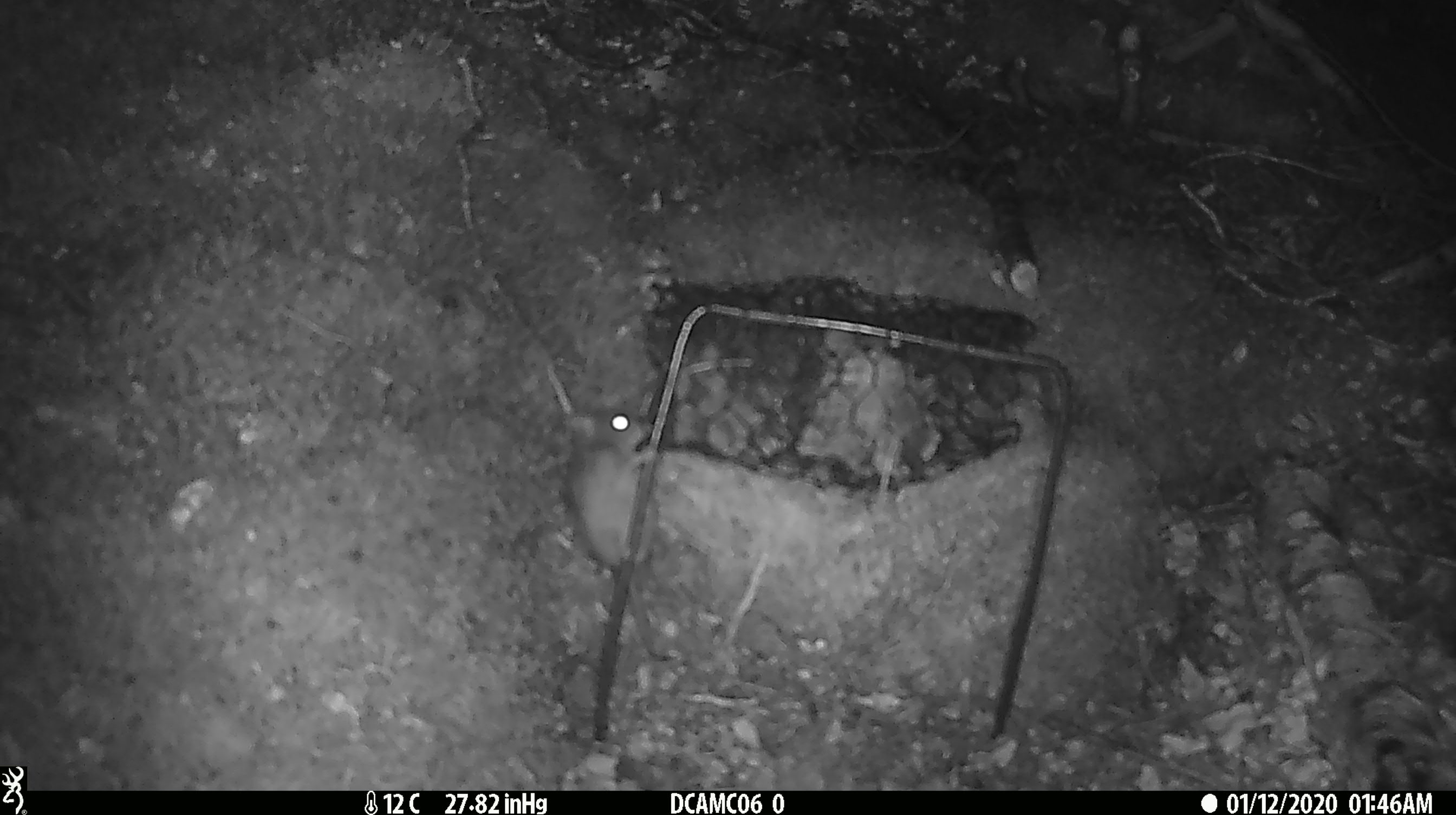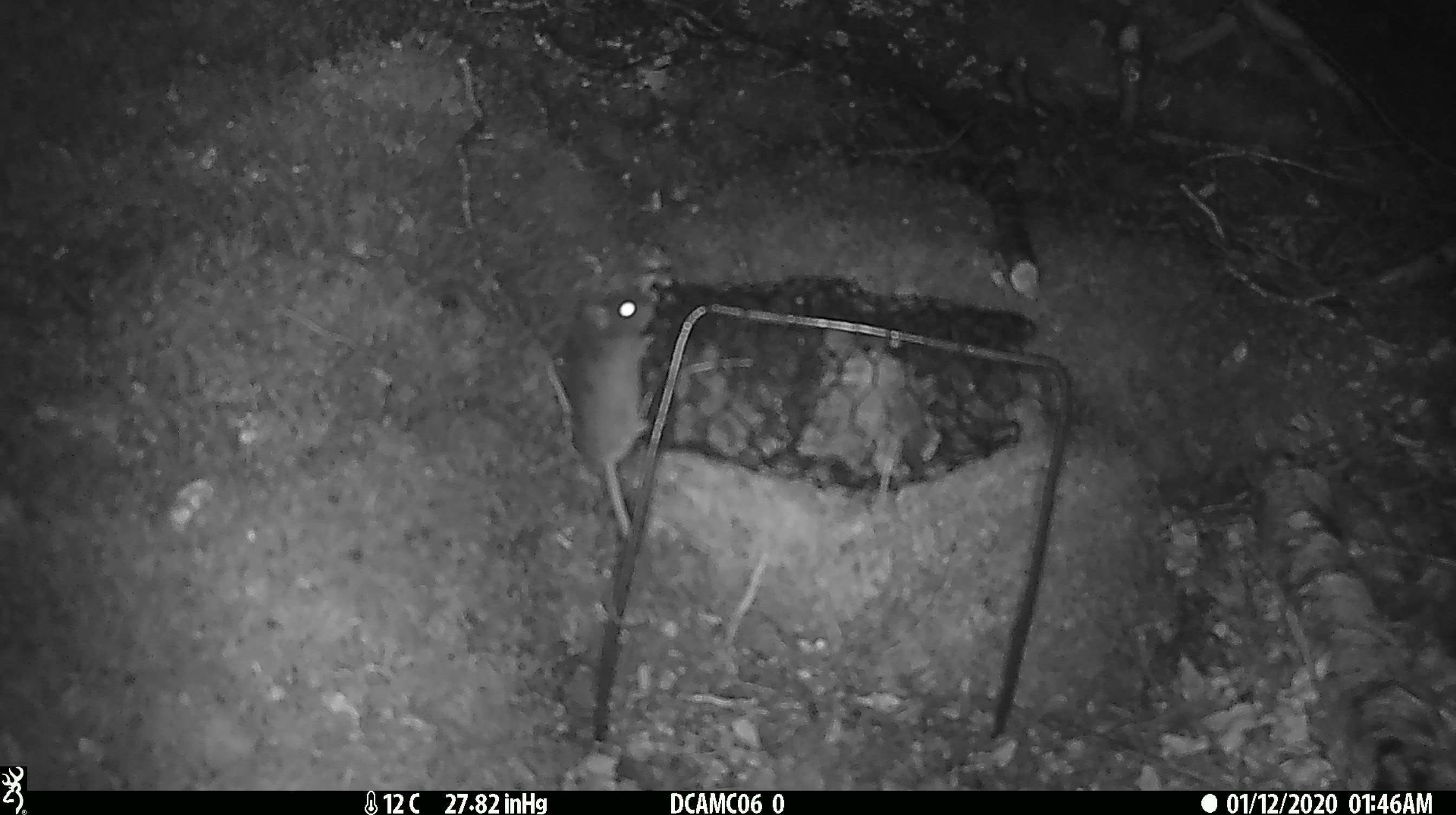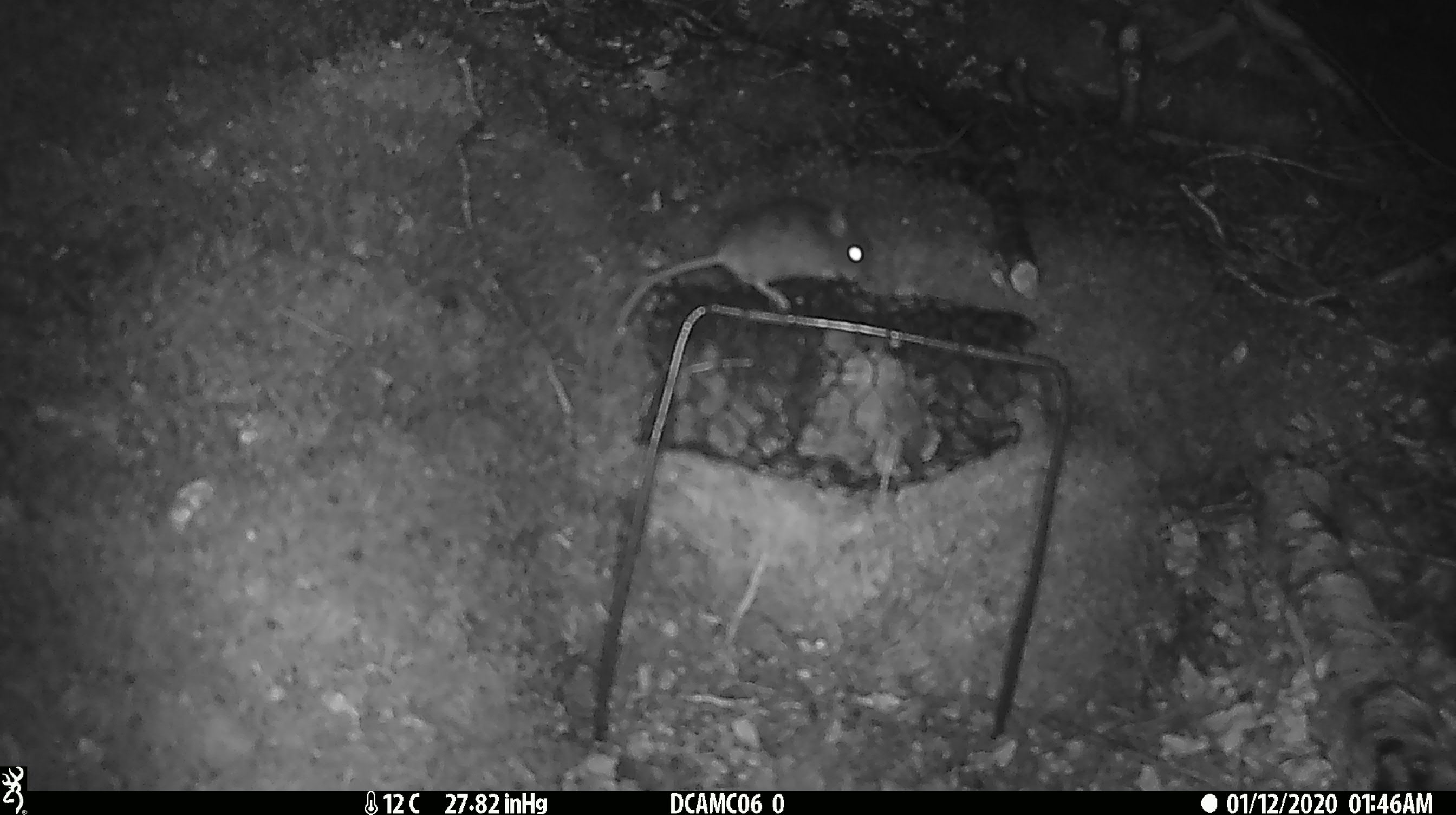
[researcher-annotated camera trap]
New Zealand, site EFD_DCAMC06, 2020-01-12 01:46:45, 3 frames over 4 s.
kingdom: Animalia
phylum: Chordata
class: Mammalia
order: Rodentia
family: Muridae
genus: Mus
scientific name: Mus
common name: mouse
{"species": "mouse (Mus)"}